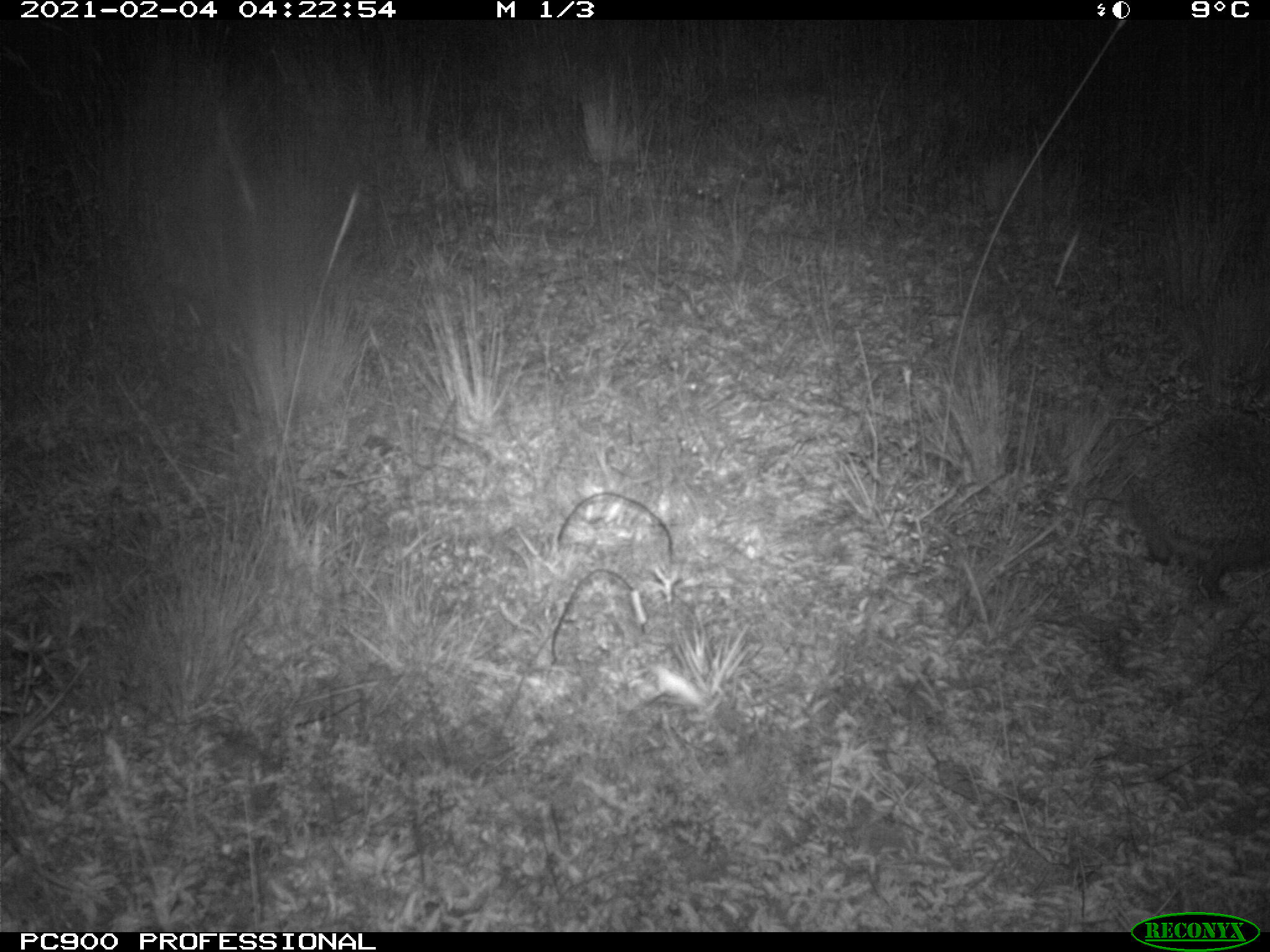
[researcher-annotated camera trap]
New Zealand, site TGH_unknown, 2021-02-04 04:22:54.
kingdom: Animalia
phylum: Chordata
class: Mammalia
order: Eulipotyphla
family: Erinaceidae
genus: Erinaceus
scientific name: Erinaceus europaeus europaeus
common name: european hedgehog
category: hedgehog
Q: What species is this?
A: Hedgehog (european hedgehog) (Erinaceus europaeus europaeus).